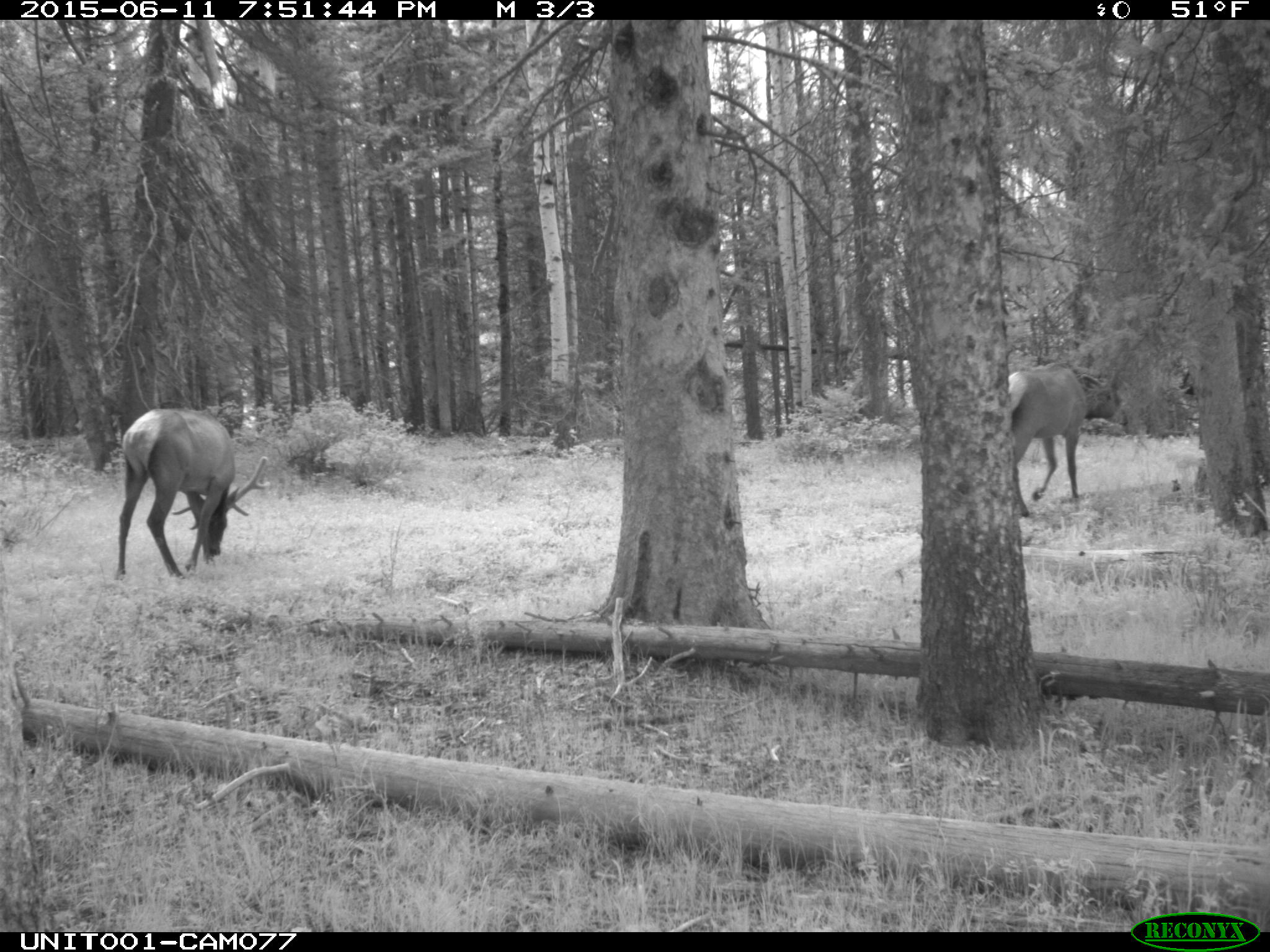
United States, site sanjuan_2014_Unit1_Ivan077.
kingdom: Animalia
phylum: Chordata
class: Mammalia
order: Artiodactyla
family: Cervidae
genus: Cervus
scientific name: Cervus elaphus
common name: red deer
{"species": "Cervus elaphus (red deer)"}